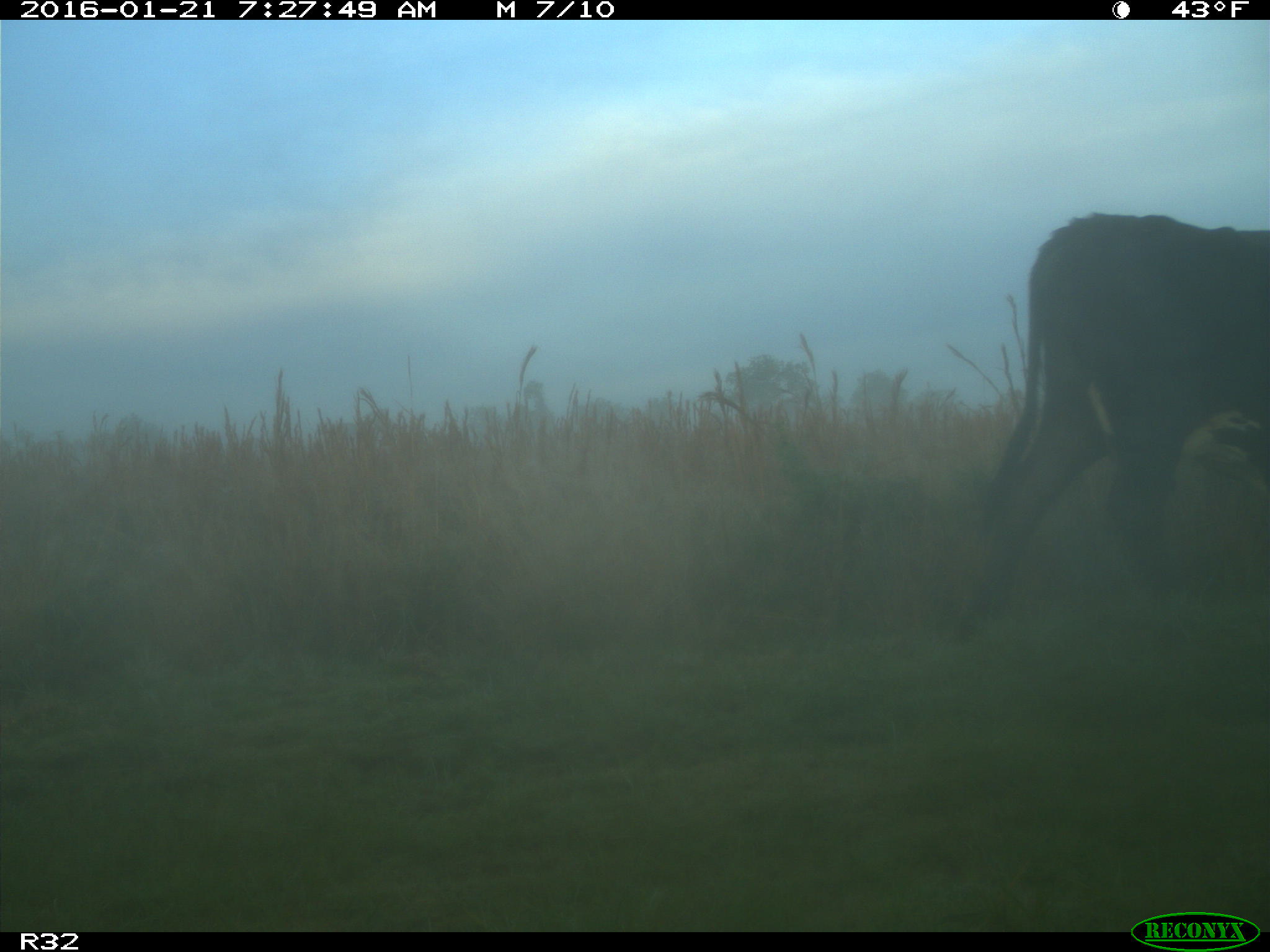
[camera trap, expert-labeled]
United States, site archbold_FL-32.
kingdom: Animalia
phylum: Chordata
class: Mammalia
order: Artiodactyla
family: Bovidae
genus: Bos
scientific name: Bos taurus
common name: domestic cow